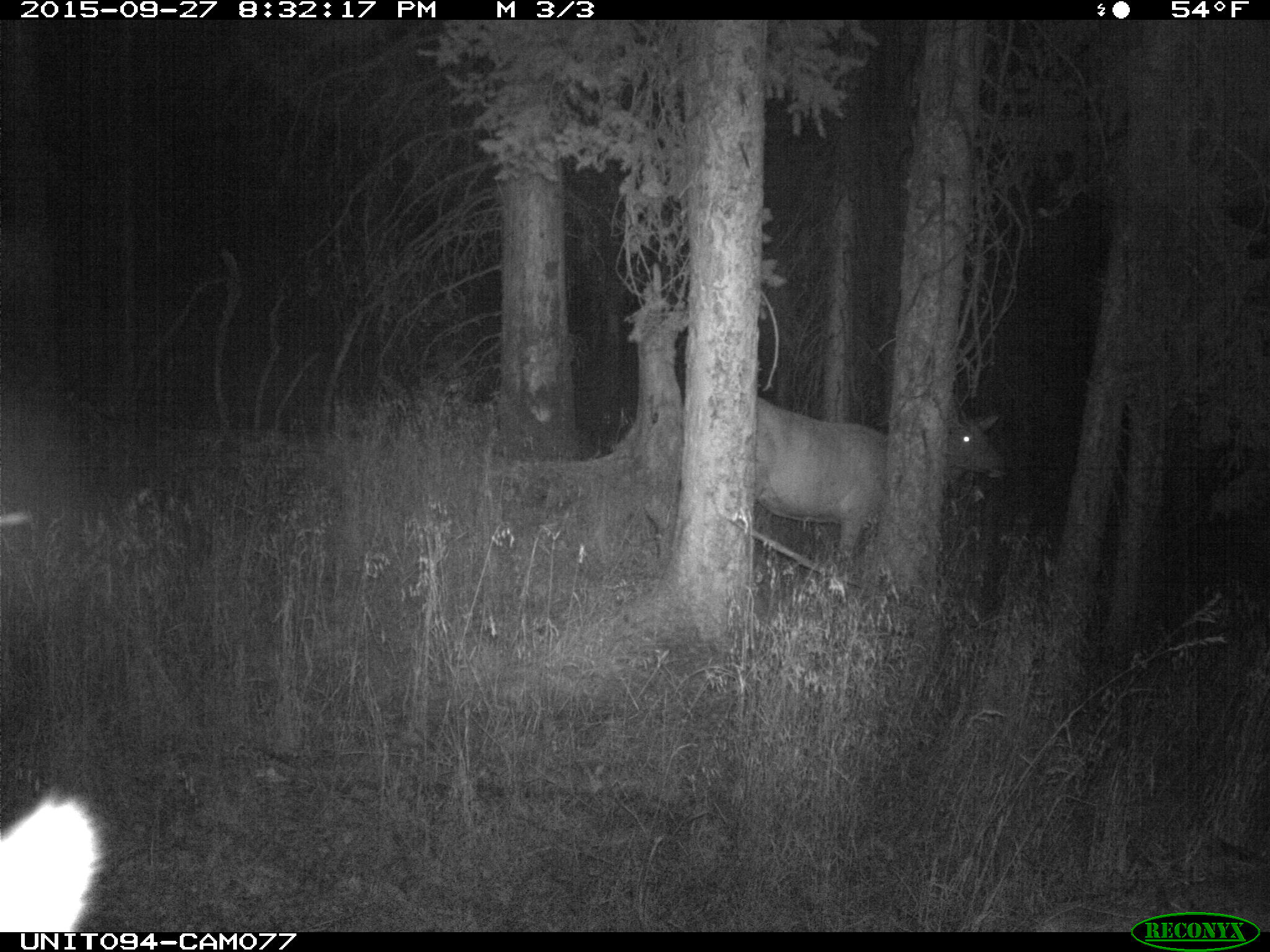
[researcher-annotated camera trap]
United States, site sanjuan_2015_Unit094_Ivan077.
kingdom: Animalia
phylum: Chordata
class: Mammalia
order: Artiodactyla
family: Cervidae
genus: Cervus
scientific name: Cervus elaphus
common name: red deer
Cervus elaphus (red deer).